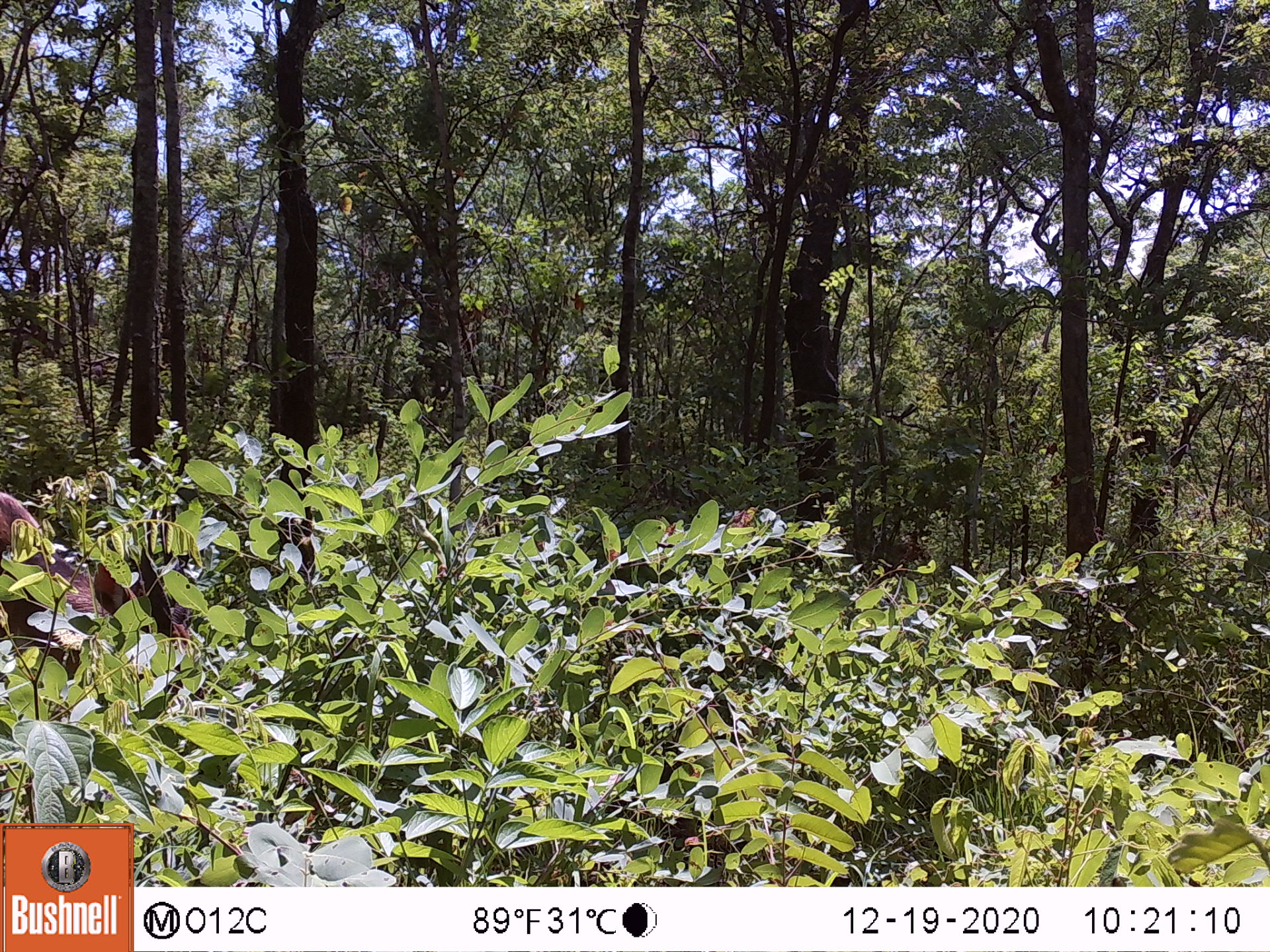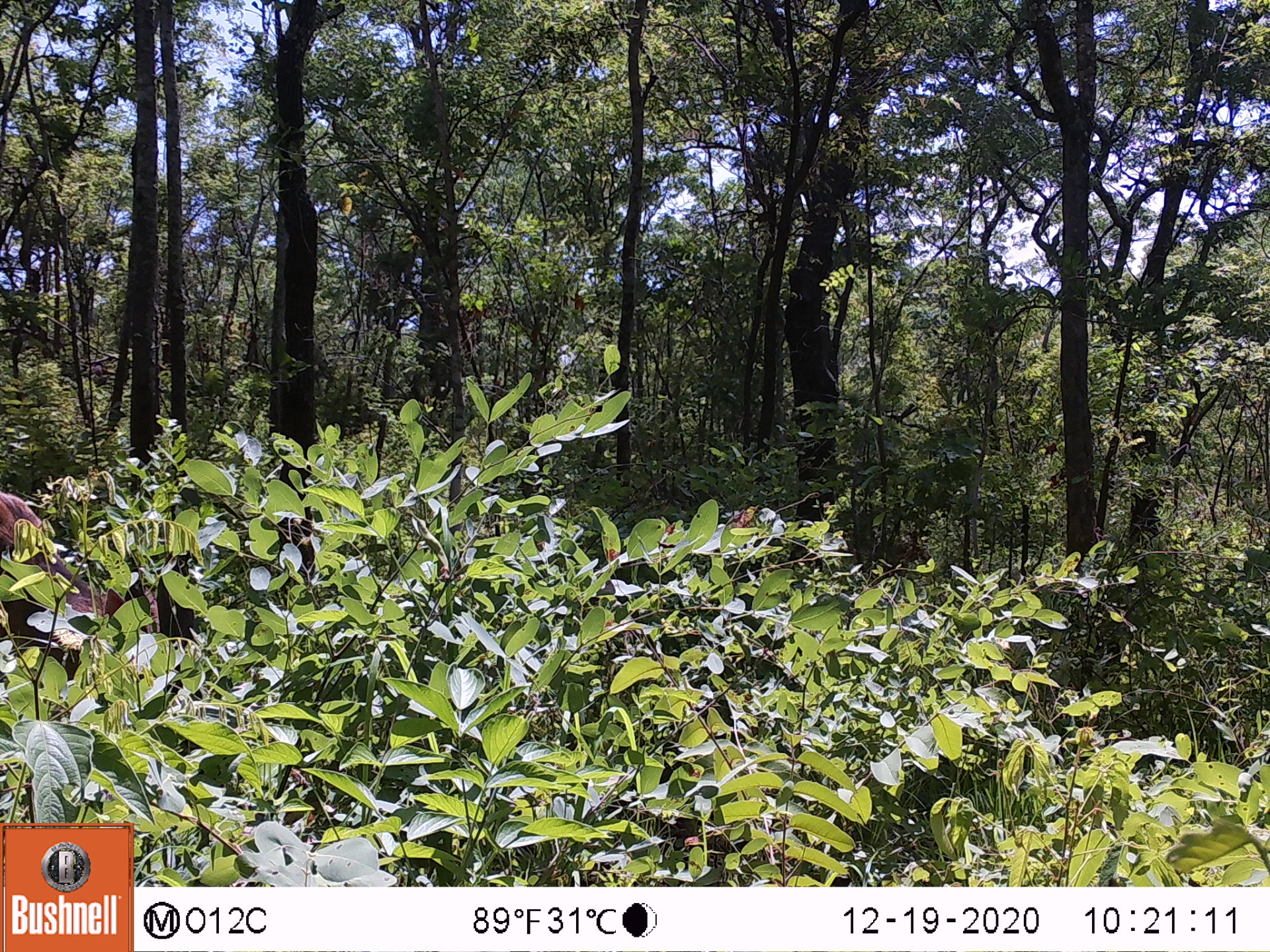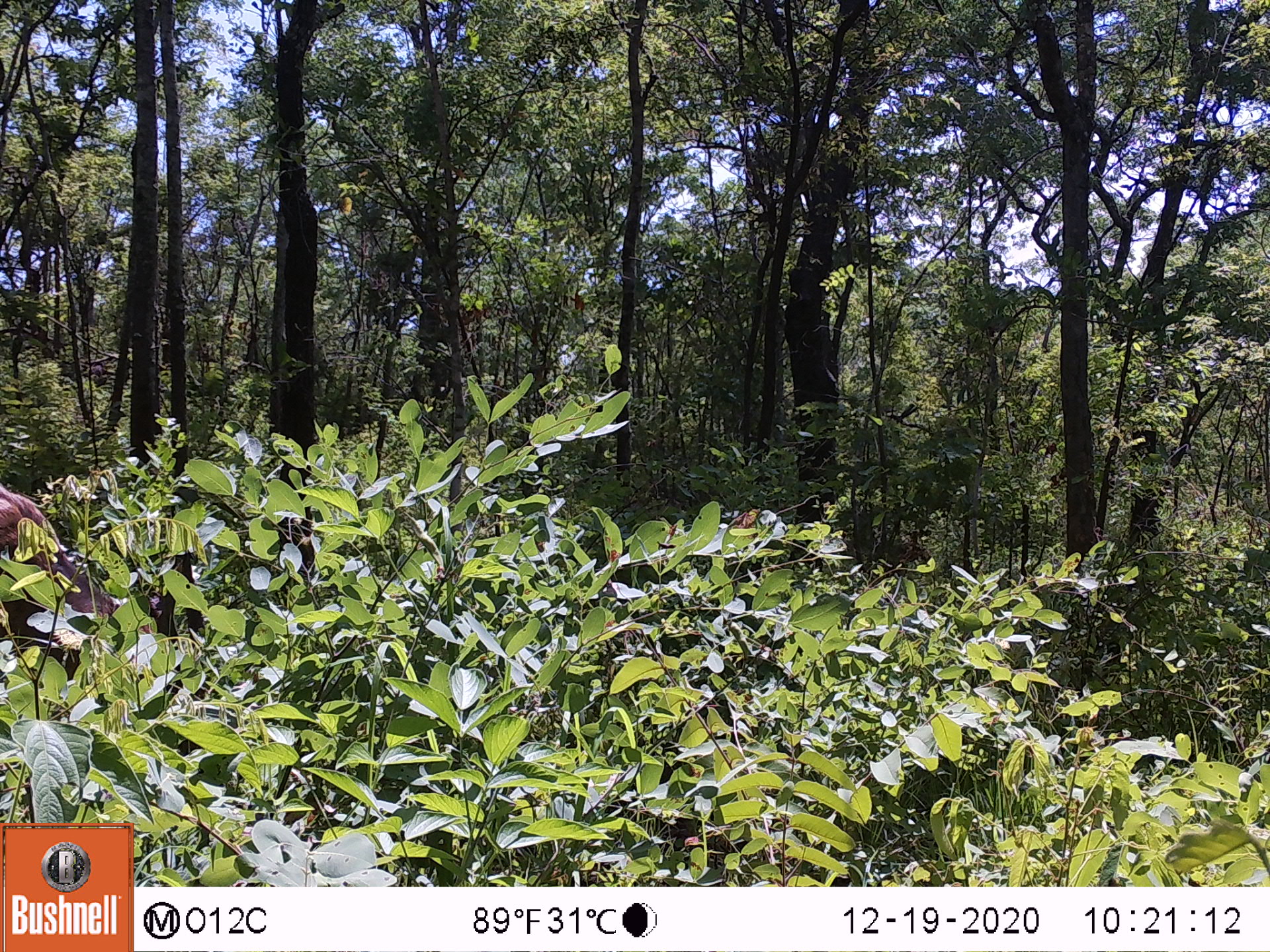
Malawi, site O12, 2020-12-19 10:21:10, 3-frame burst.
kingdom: Animalia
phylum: Chordata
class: Mammalia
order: Artiodactyla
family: Bovidae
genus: Tragelaphus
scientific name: Tragelaphus sylvaticus sylvaticus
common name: cape bushbuck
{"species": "cape bushbuck (Tragelaphus sylvaticus sylvaticus)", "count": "1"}